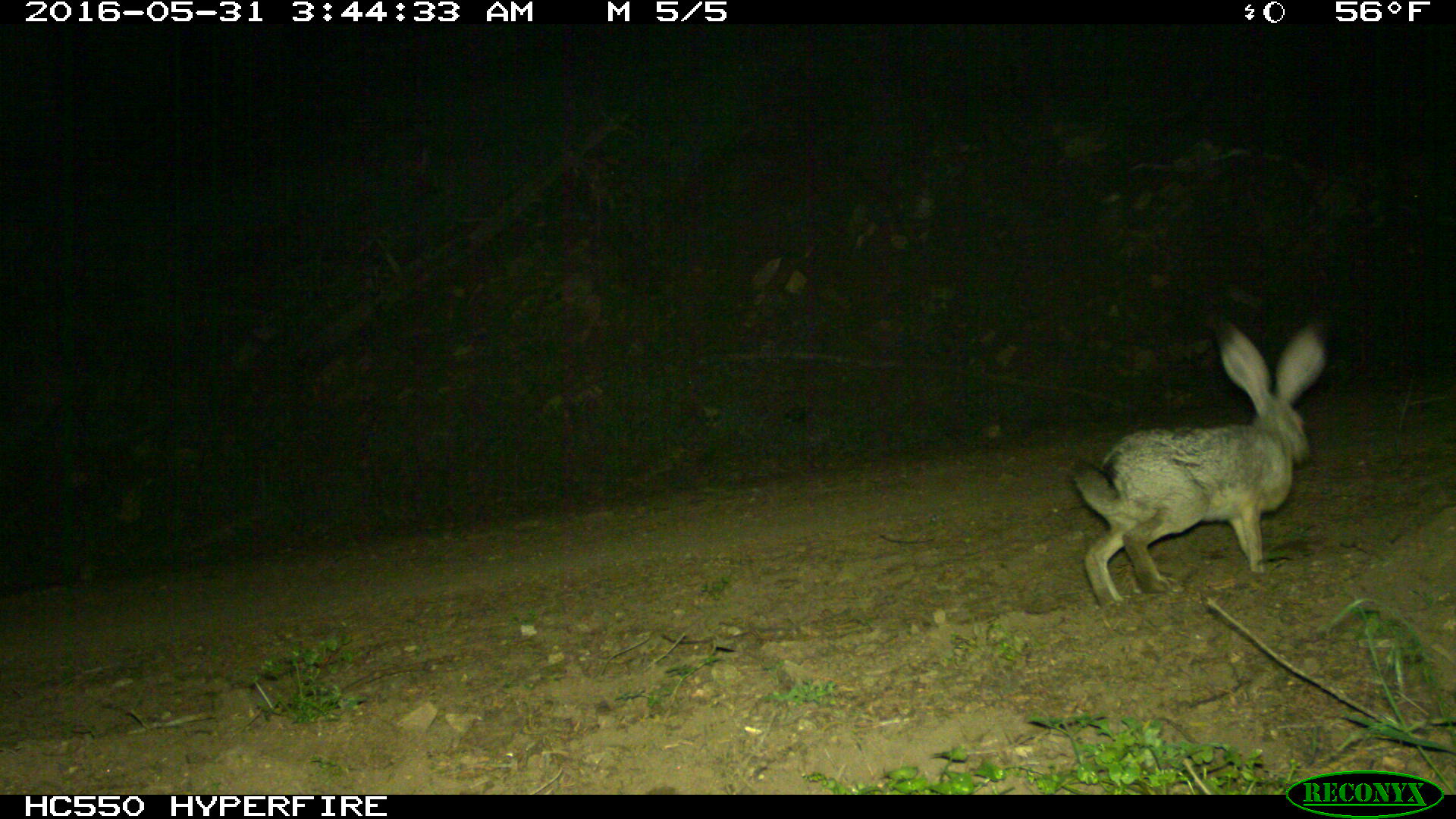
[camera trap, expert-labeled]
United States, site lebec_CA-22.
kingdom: Animalia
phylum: Chordata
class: Mammalia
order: Lagomorpha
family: Leporidae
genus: Lepus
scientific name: Lepus californicus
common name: black-tailed jackrabbit